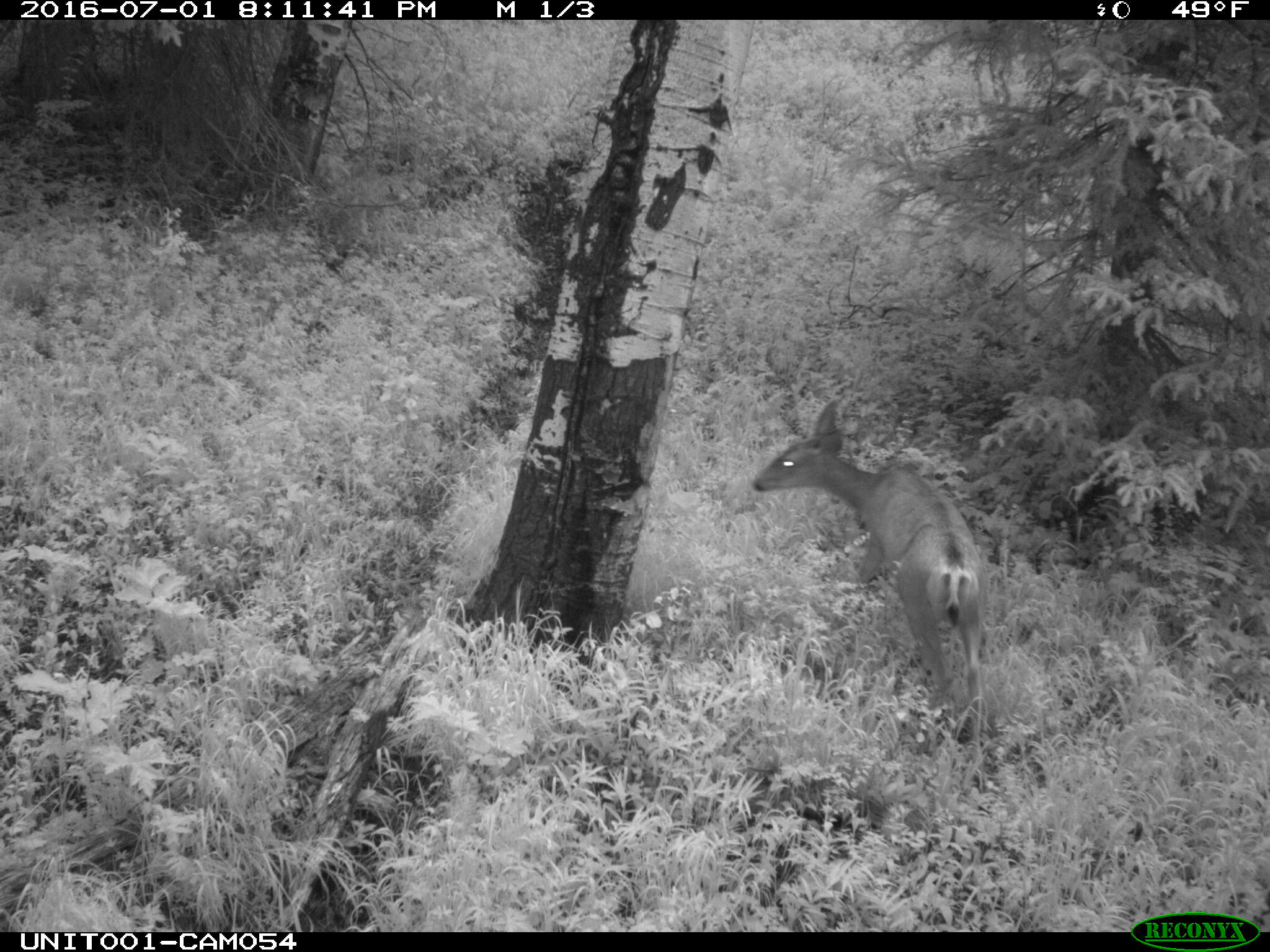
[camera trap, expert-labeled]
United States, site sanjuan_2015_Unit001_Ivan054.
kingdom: Animalia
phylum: Chordata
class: Mammalia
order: Artiodactyla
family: Cervidae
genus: Odocoileus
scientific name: Odocoileus hemionus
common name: mule deer